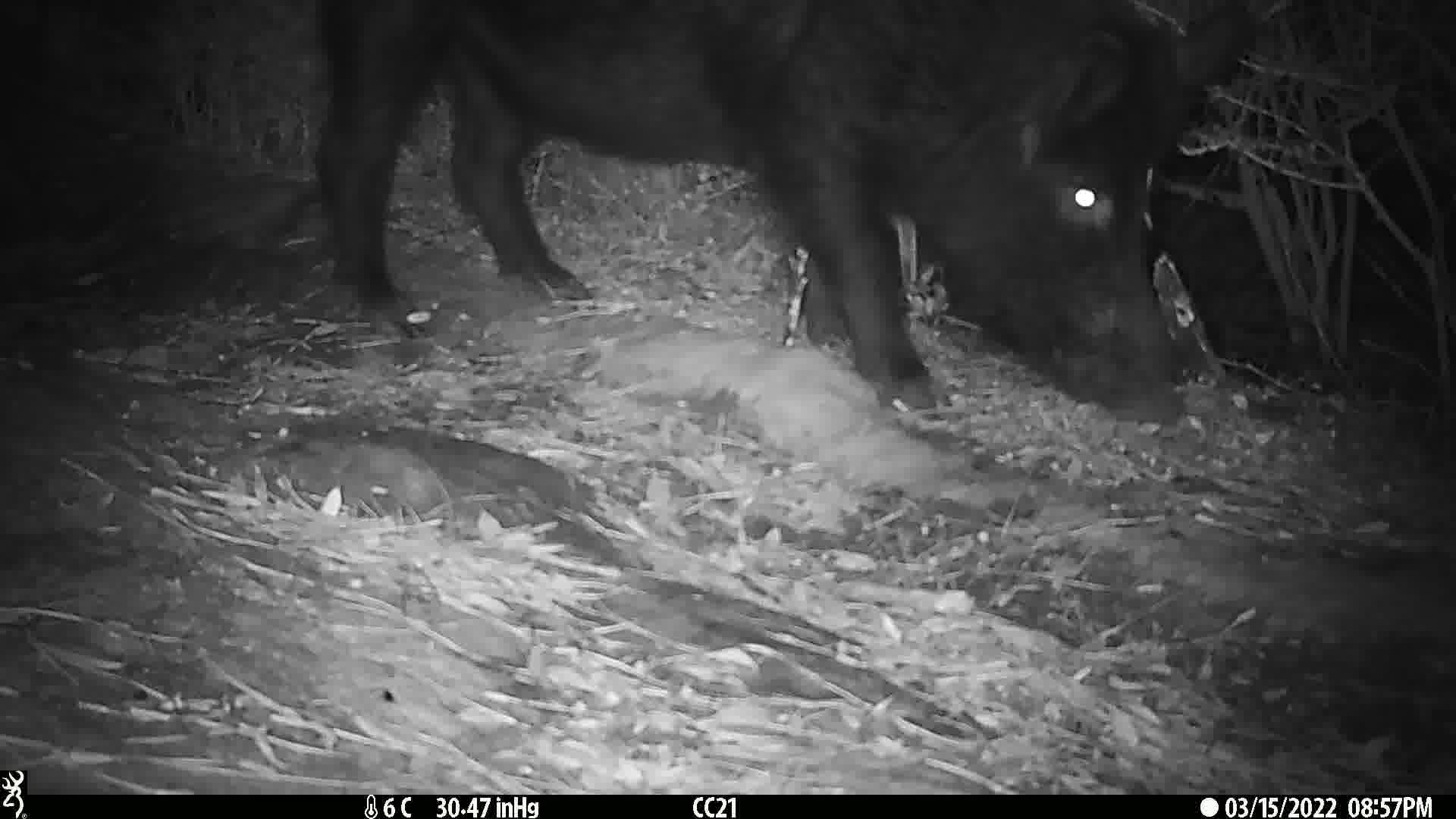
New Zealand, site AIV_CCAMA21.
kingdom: Animalia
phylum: Chordata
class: Mammalia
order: Artiodactyla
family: Suidae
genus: Sus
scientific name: Sus scrofa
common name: pig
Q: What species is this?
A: Pig (Sus scrofa).